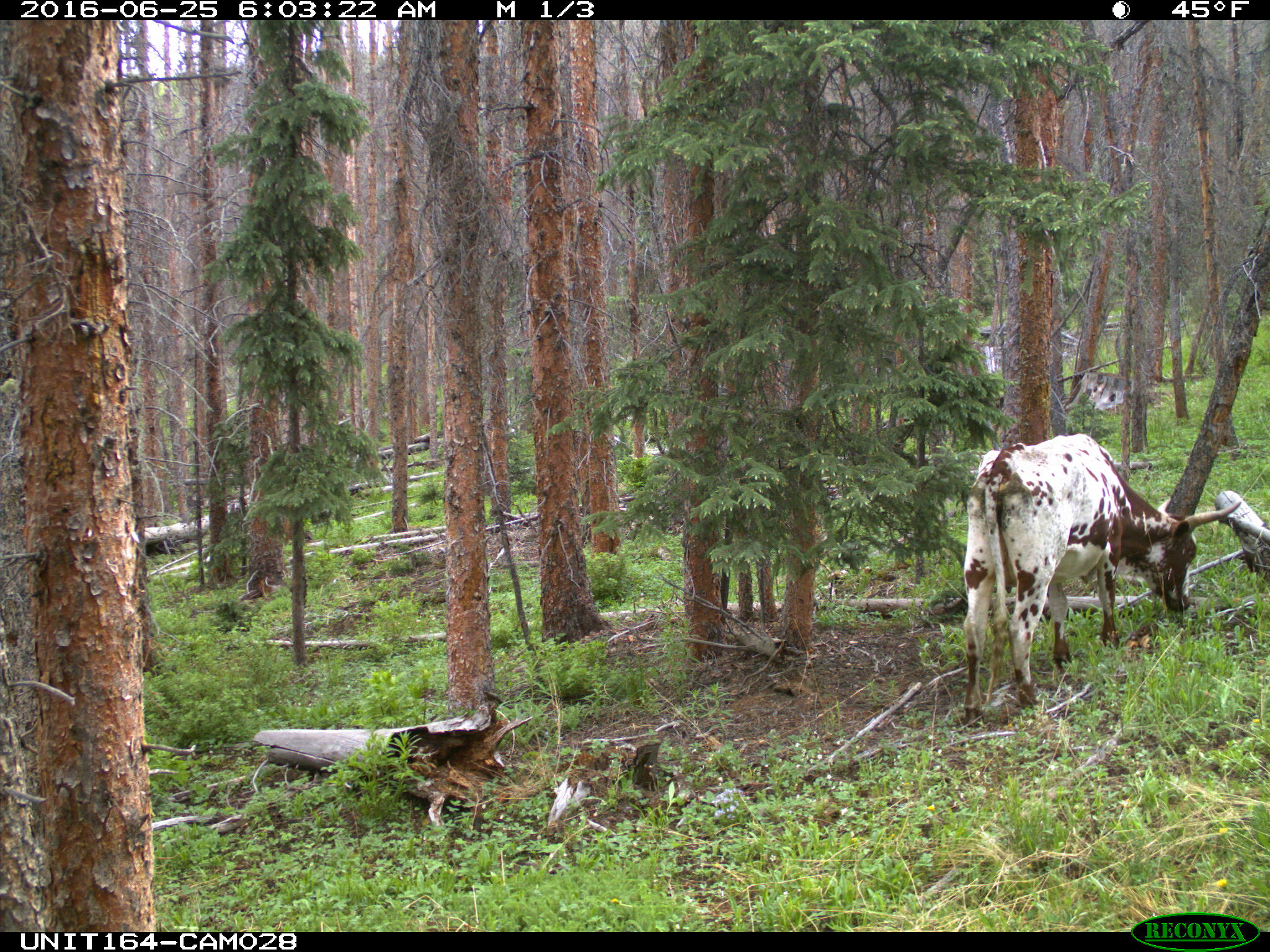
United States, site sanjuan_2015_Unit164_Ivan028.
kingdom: Animalia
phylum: Chordata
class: Mammalia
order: Artiodactyla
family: Bovidae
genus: Bos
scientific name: Bos taurus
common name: domestic cow